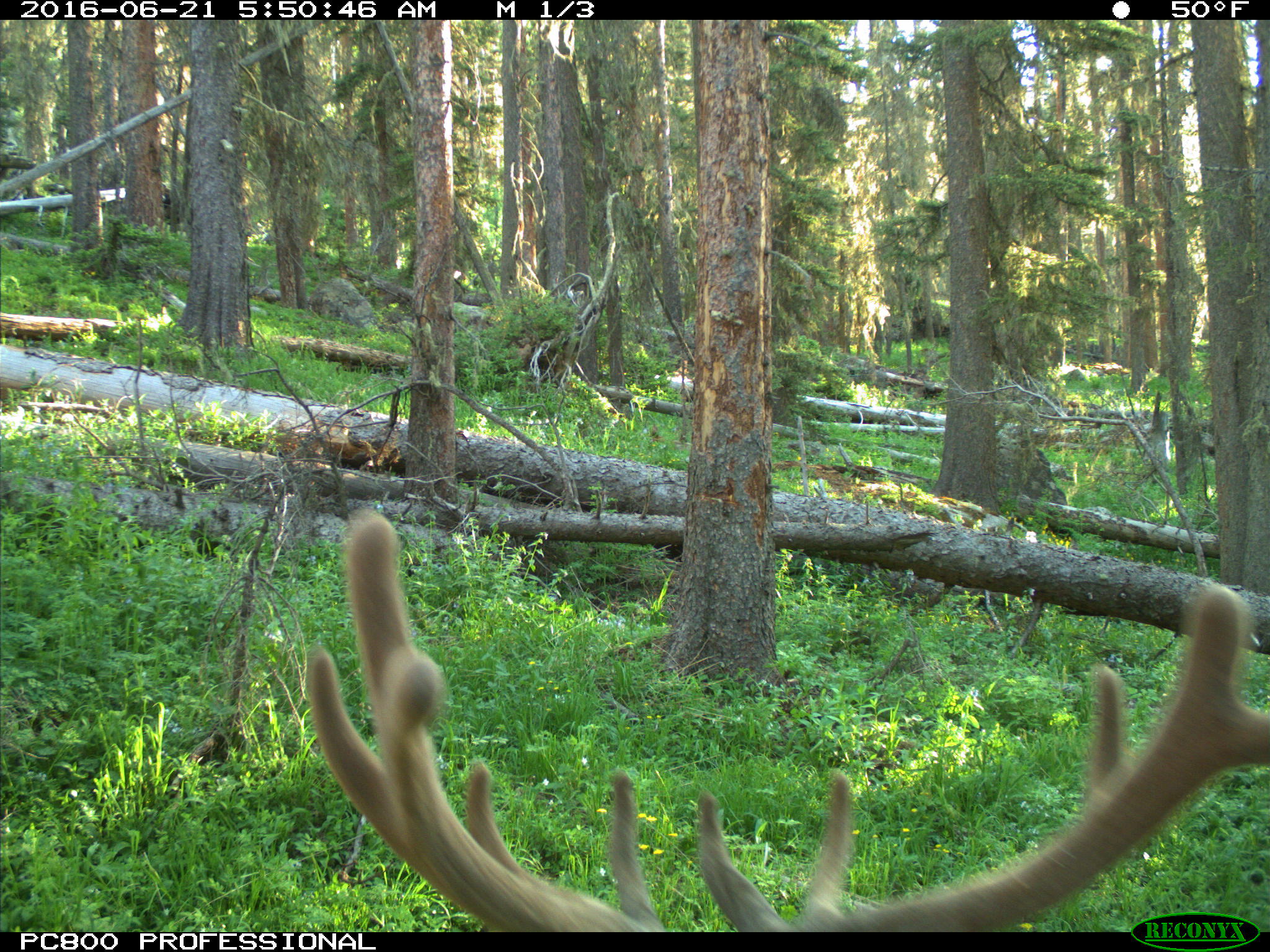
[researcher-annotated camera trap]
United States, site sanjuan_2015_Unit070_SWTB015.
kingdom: Animalia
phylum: Chordata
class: Mammalia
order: Artiodactyla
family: Cervidae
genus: Cervus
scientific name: Cervus elaphus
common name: red deer